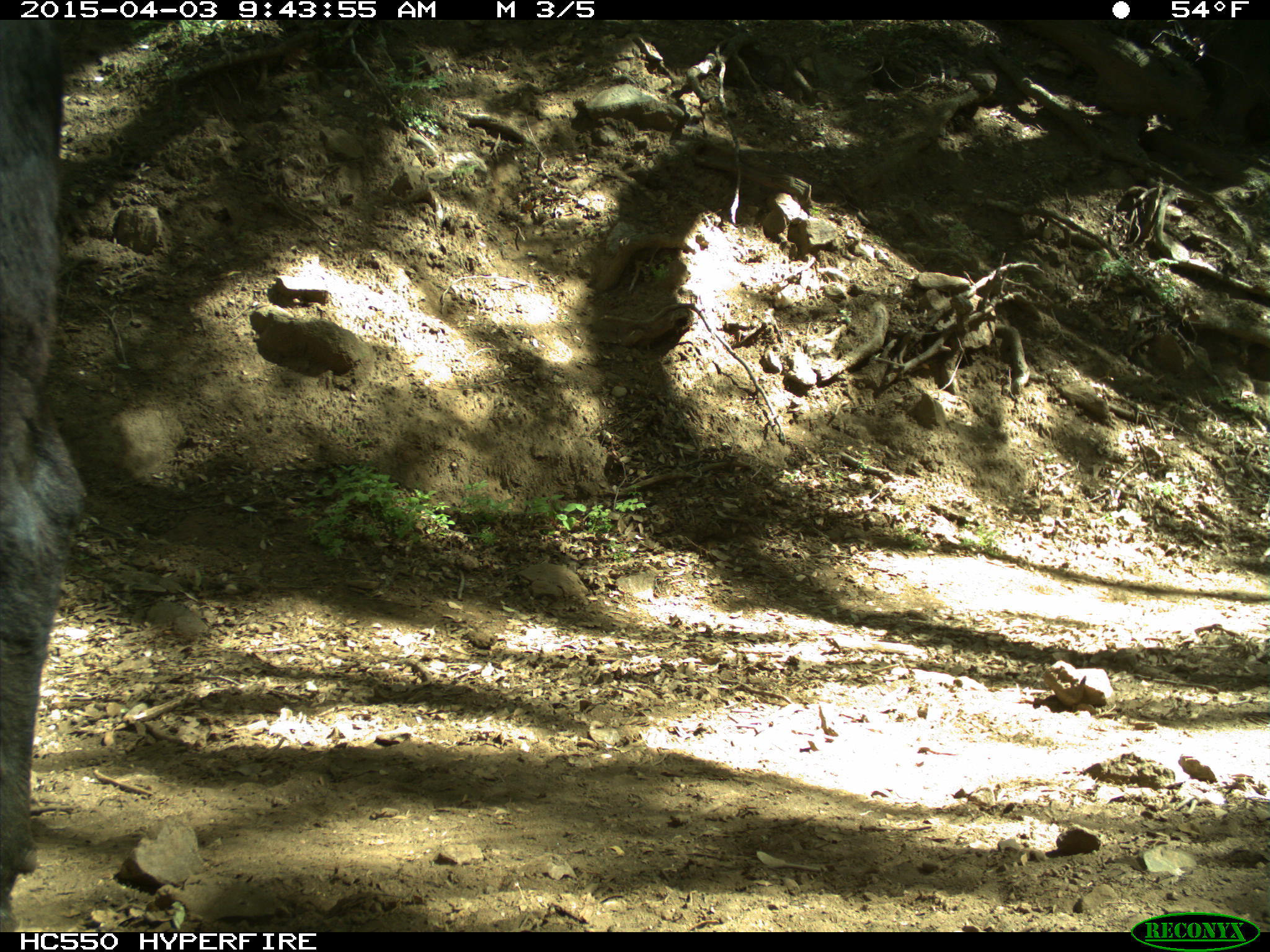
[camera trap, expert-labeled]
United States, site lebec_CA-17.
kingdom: Animalia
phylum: Chordata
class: Mammalia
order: Artiodactyla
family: Bovidae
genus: Bos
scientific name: Bos taurus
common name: domestic cow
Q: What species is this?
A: Bos taurus (domestic cow).